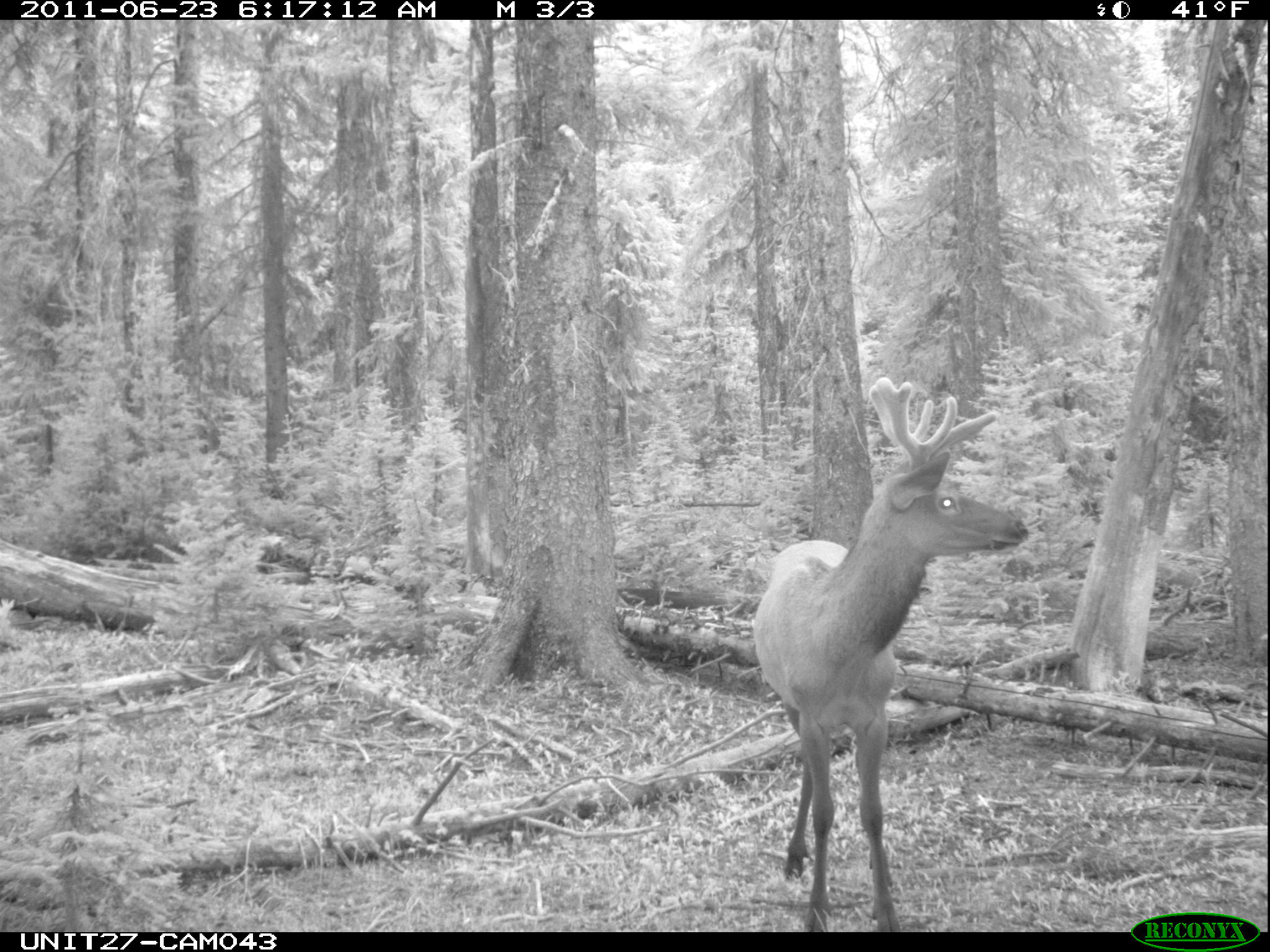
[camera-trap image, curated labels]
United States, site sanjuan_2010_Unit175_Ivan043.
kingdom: Animalia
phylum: Chordata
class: Mammalia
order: Artiodactyla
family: Cervidae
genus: Cervus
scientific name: Cervus elaphus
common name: red deer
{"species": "Cervus elaphus (red deer)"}